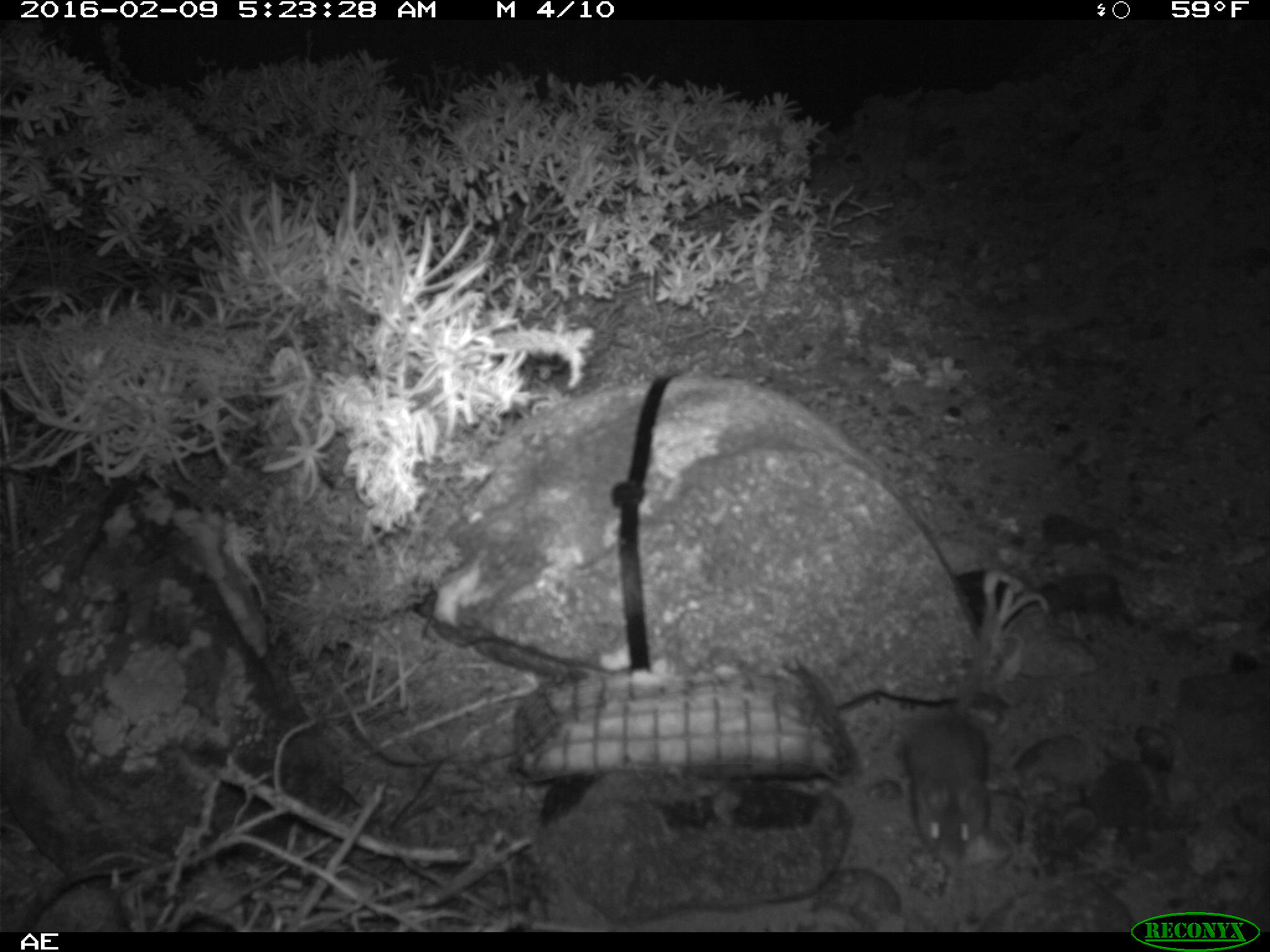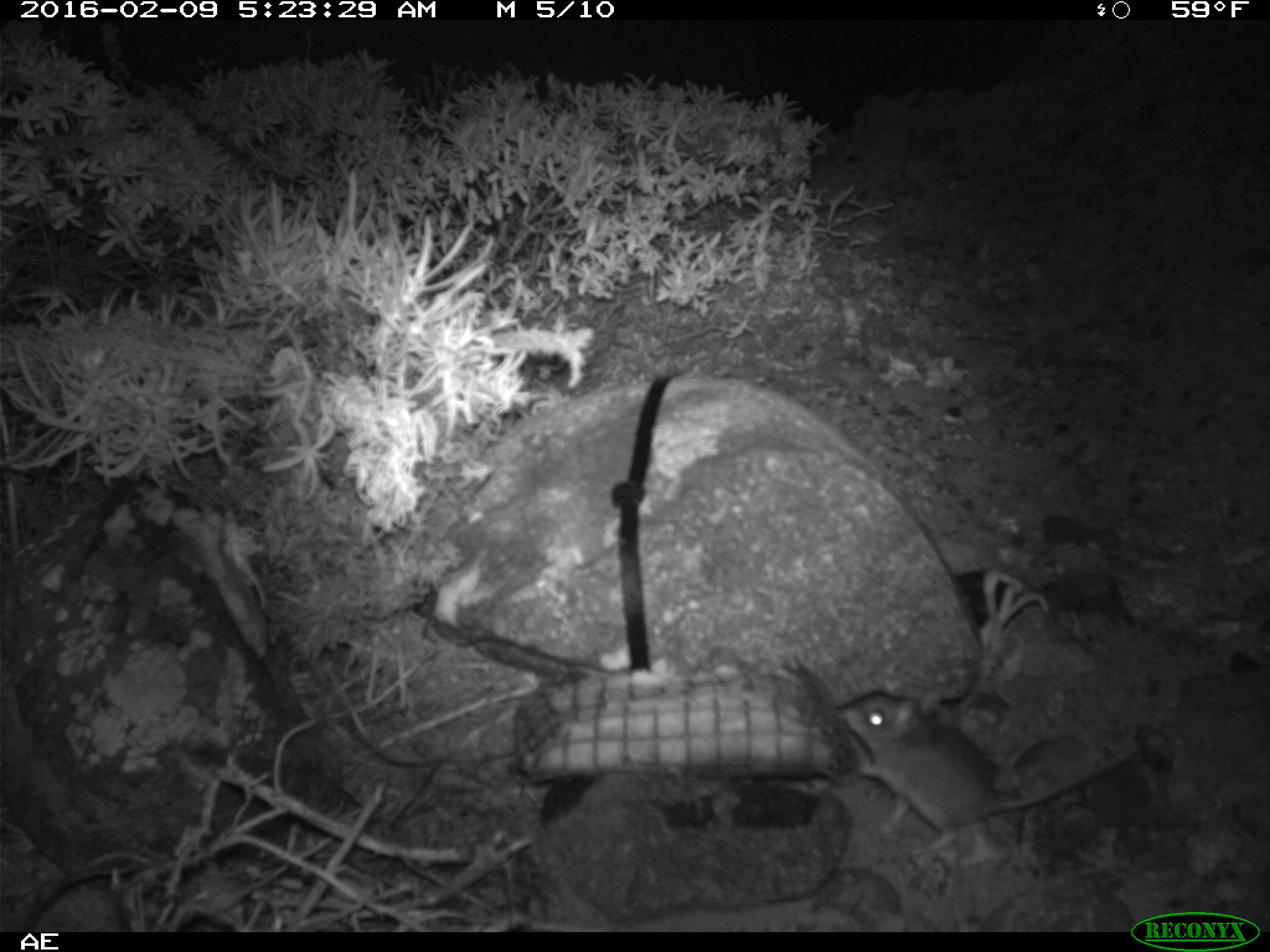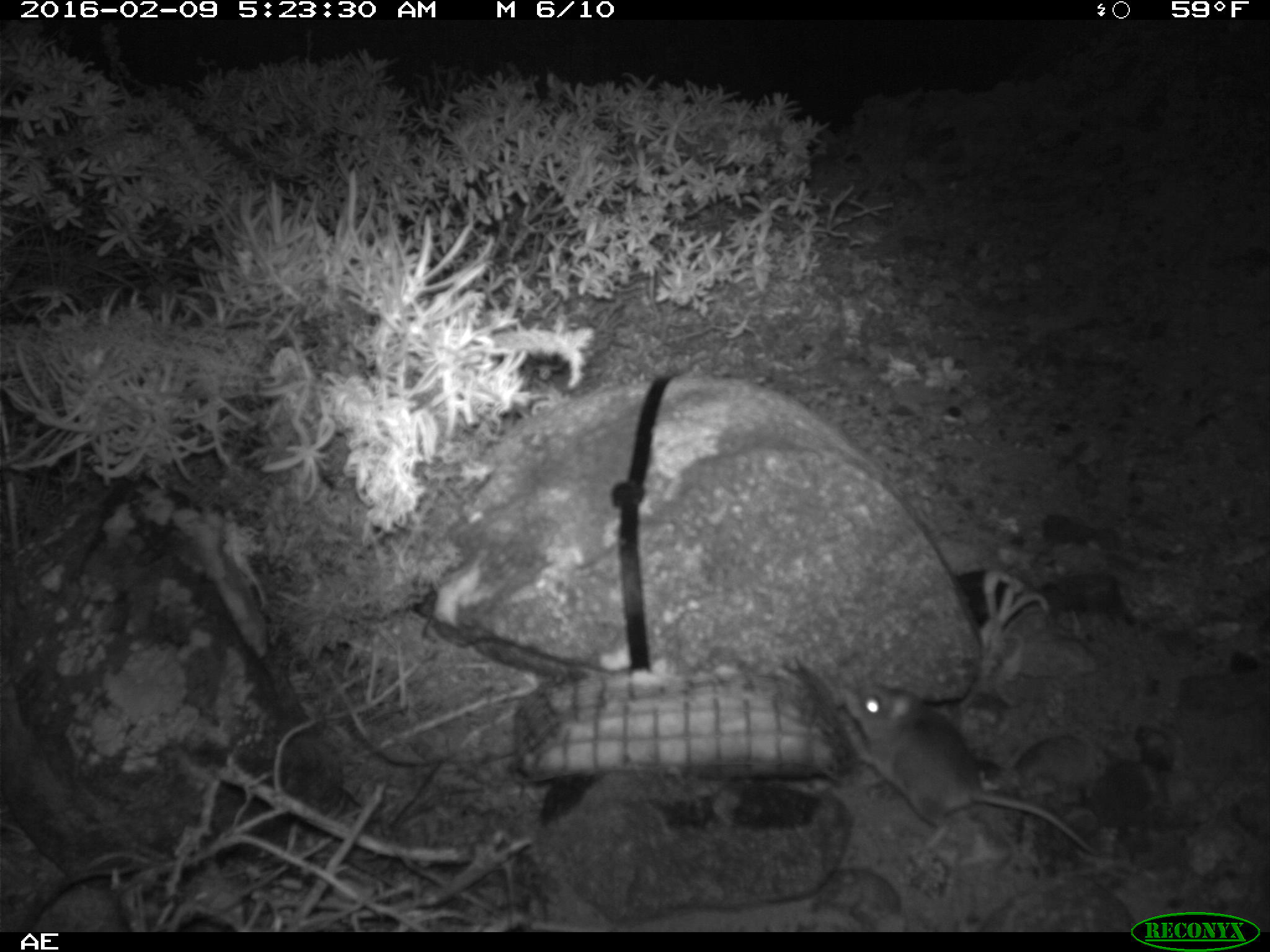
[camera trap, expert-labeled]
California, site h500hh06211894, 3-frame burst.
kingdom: Animalia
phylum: Chordata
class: Mammalia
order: Rodentia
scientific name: Rodentia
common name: rodent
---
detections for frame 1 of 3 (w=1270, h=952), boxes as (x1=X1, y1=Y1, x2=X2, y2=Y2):
rodent: (x1=904, y1=594, x2=994, y2=868)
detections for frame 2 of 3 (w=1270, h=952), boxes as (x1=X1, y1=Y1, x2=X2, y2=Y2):
rodent: (x1=830, y1=678, x2=1141, y2=857)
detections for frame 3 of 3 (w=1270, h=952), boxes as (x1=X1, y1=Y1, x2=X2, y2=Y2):
rodent: (x1=840, y1=684, x2=1100, y2=855)